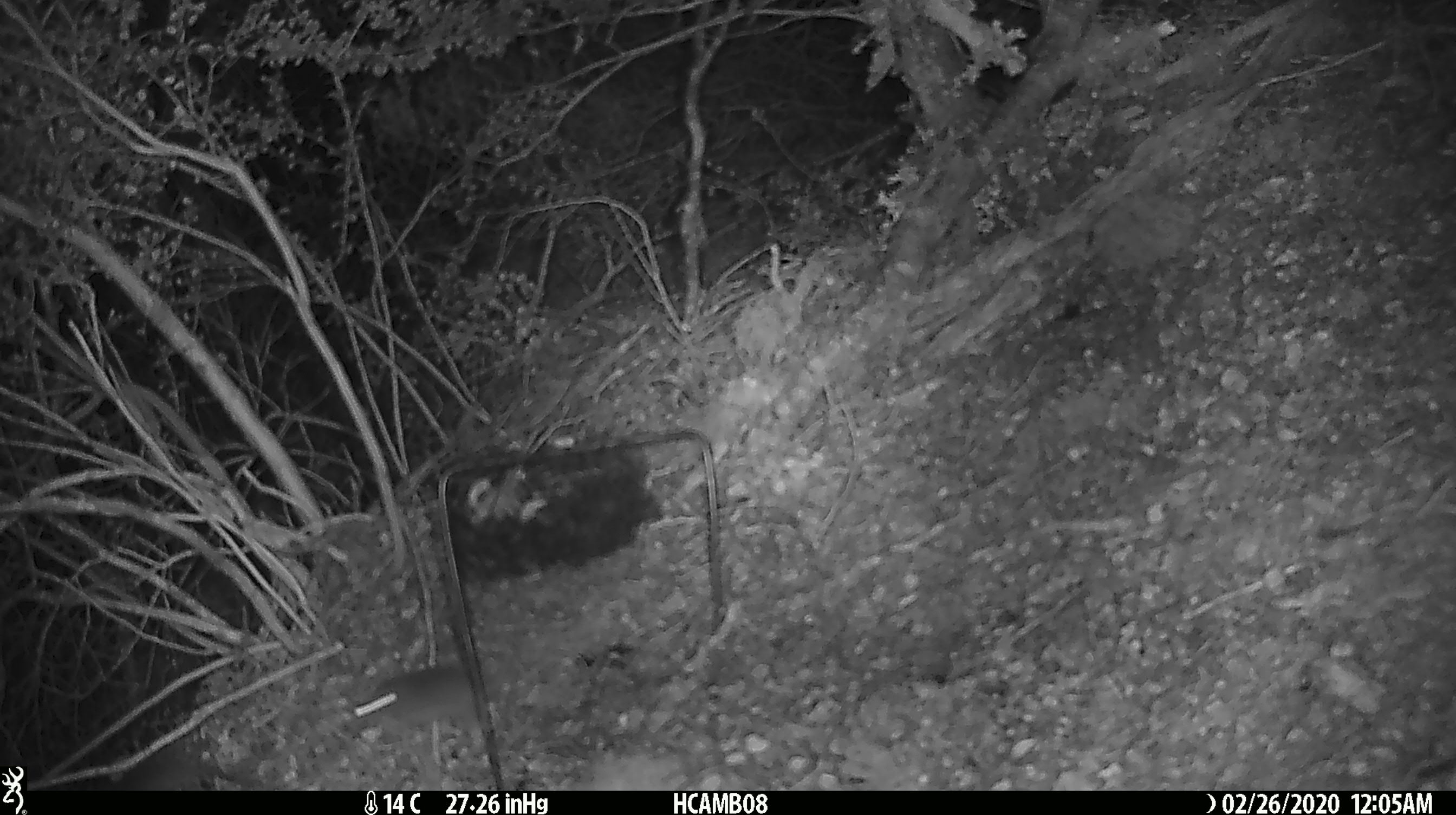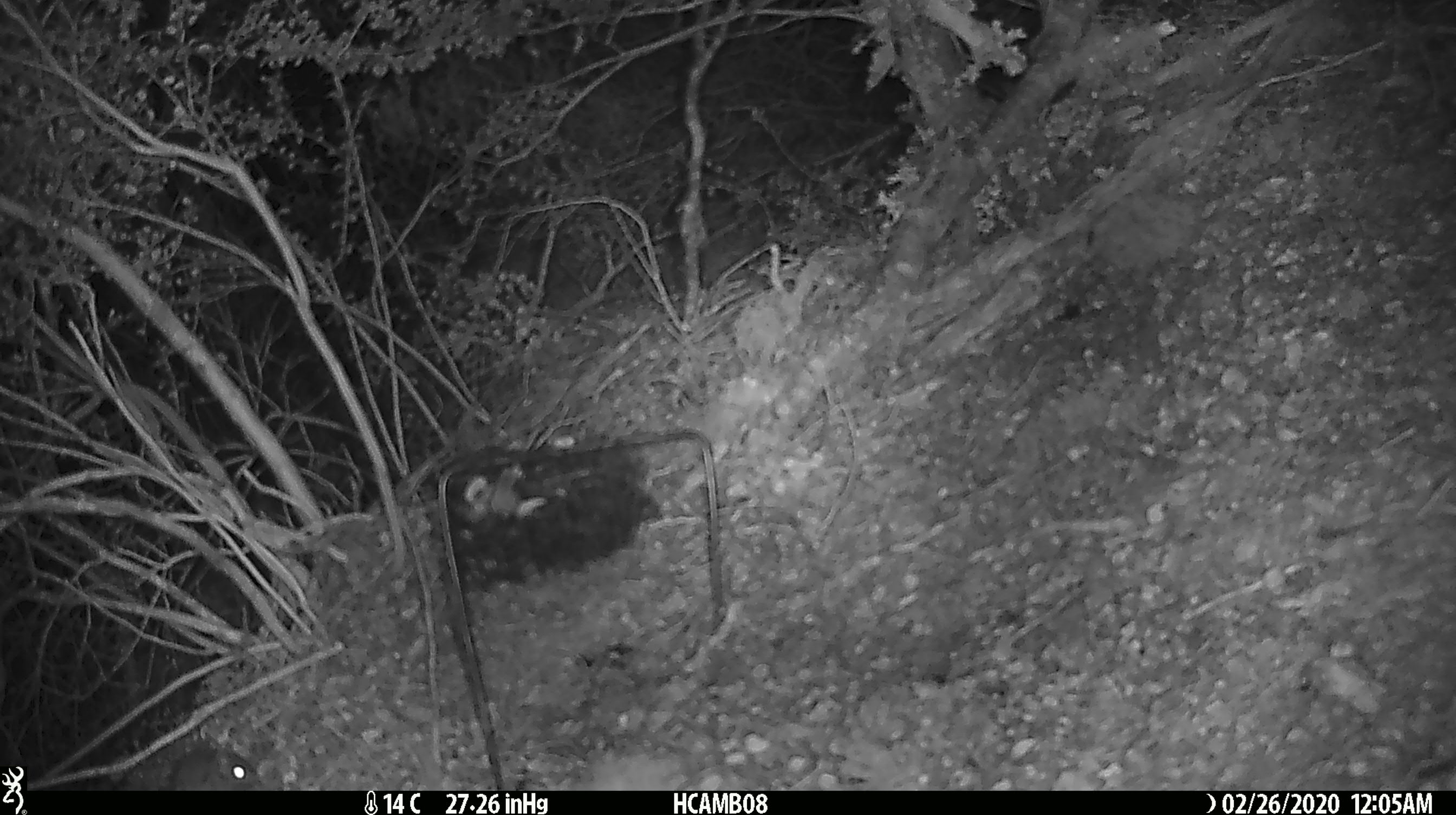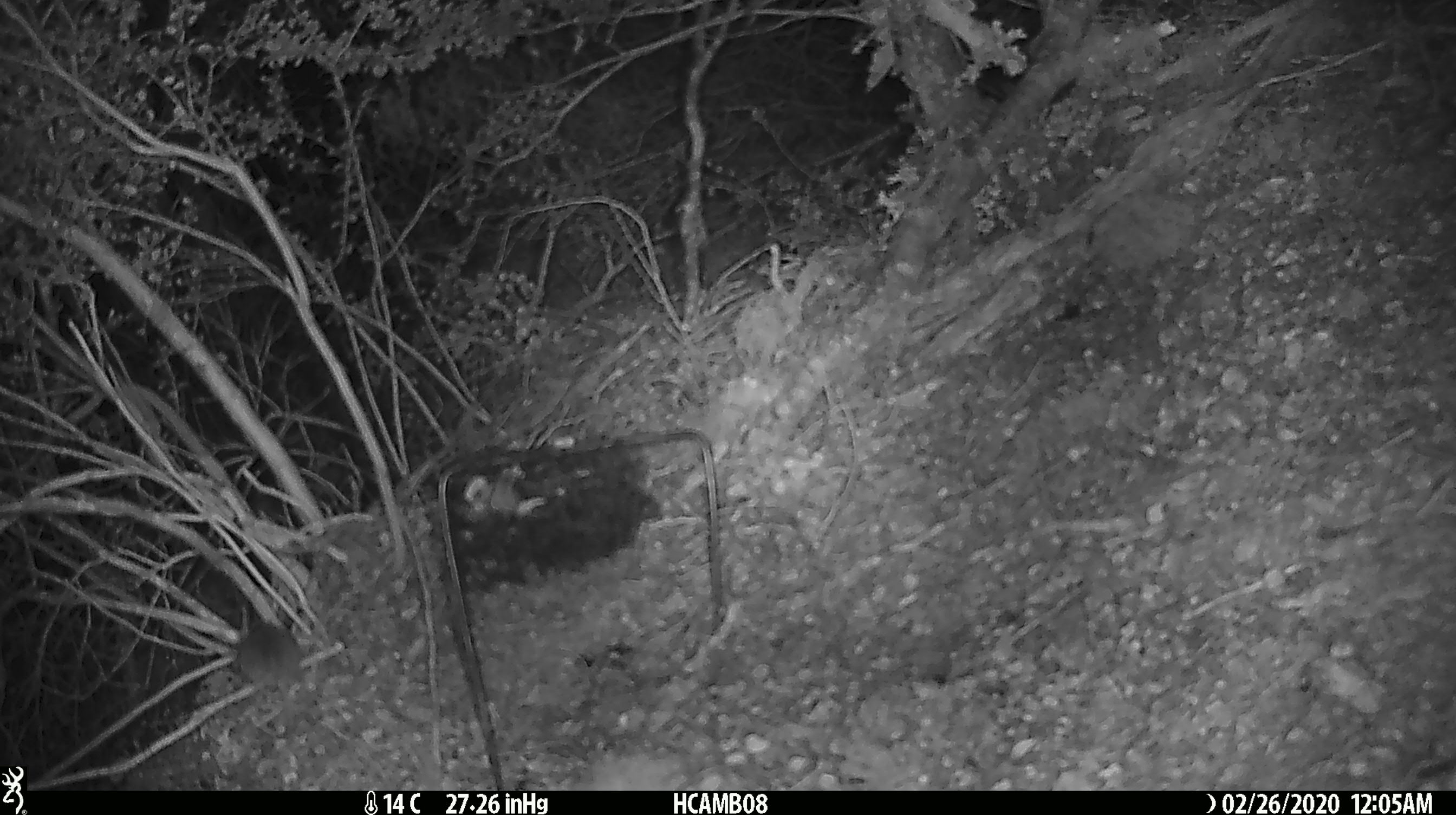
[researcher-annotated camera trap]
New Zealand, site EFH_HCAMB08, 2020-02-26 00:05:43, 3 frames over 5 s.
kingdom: Animalia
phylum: Chordata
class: Mammalia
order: Rodentia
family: Muridae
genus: Mus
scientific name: Mus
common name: mouse